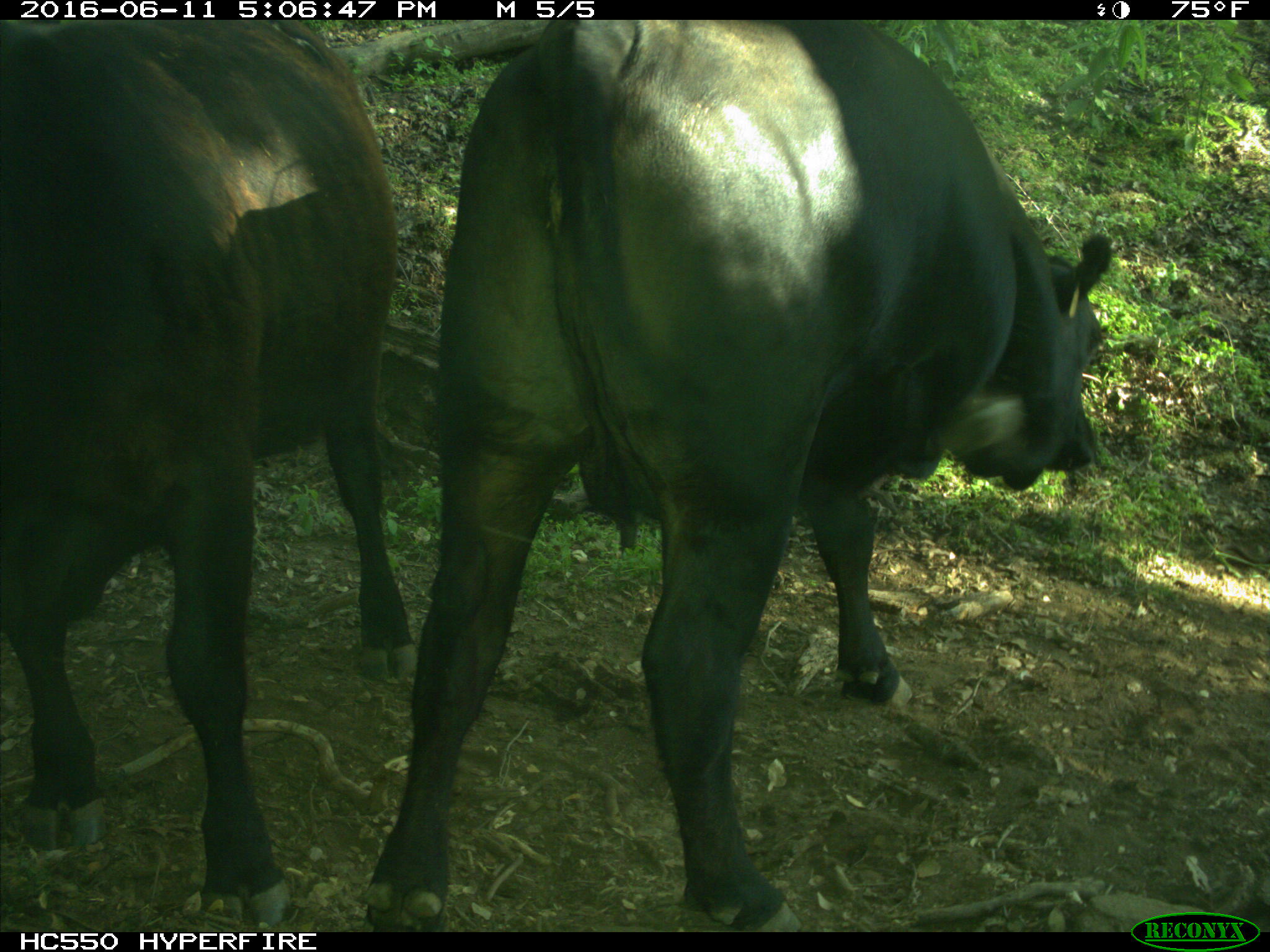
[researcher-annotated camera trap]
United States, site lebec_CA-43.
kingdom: Animalia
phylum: Chordata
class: Mammalia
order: Artiodactyla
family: Bovidae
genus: Bos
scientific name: Bos taurus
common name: domestic cow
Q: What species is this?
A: Bos taurus (domestic cow).